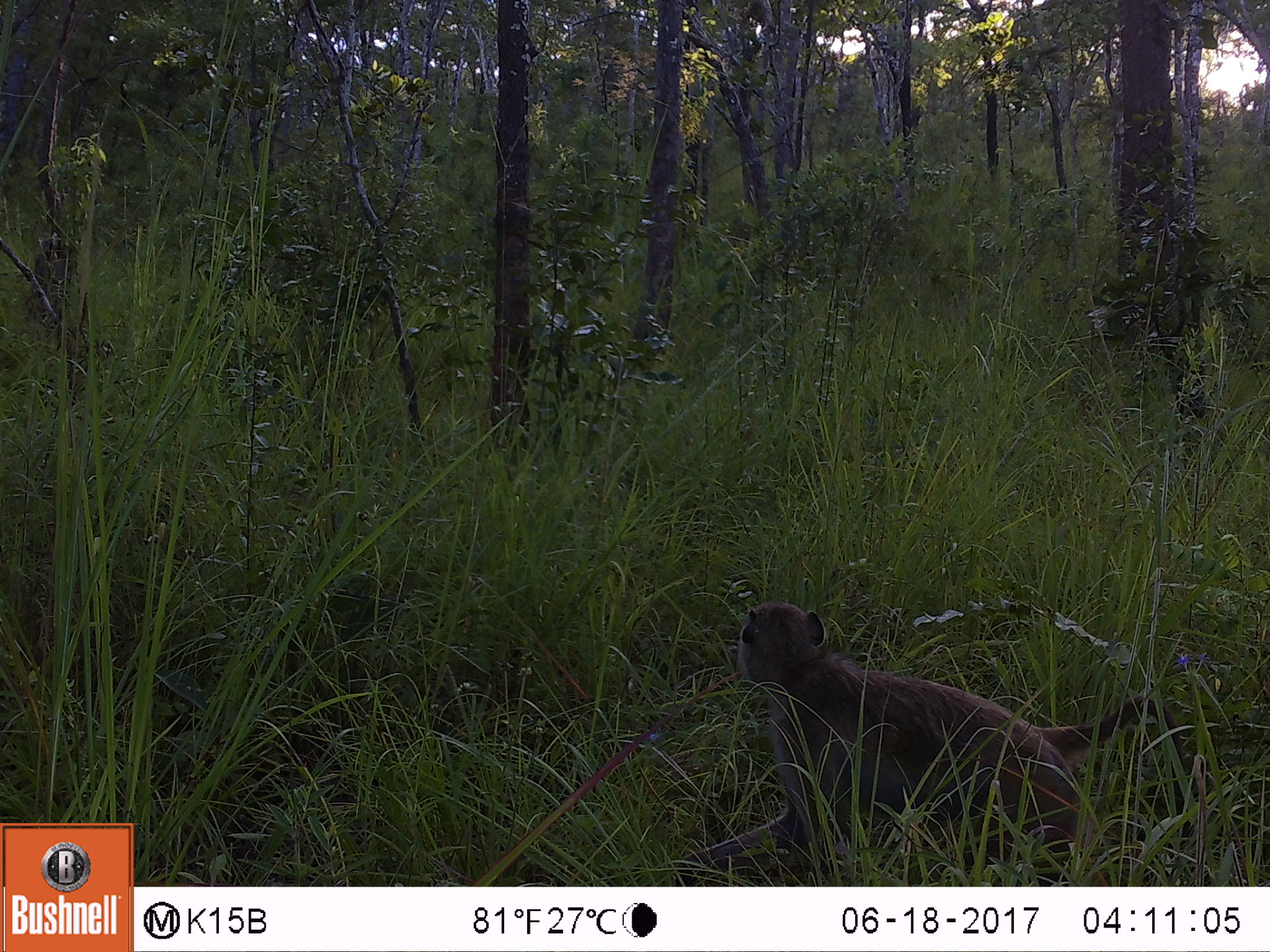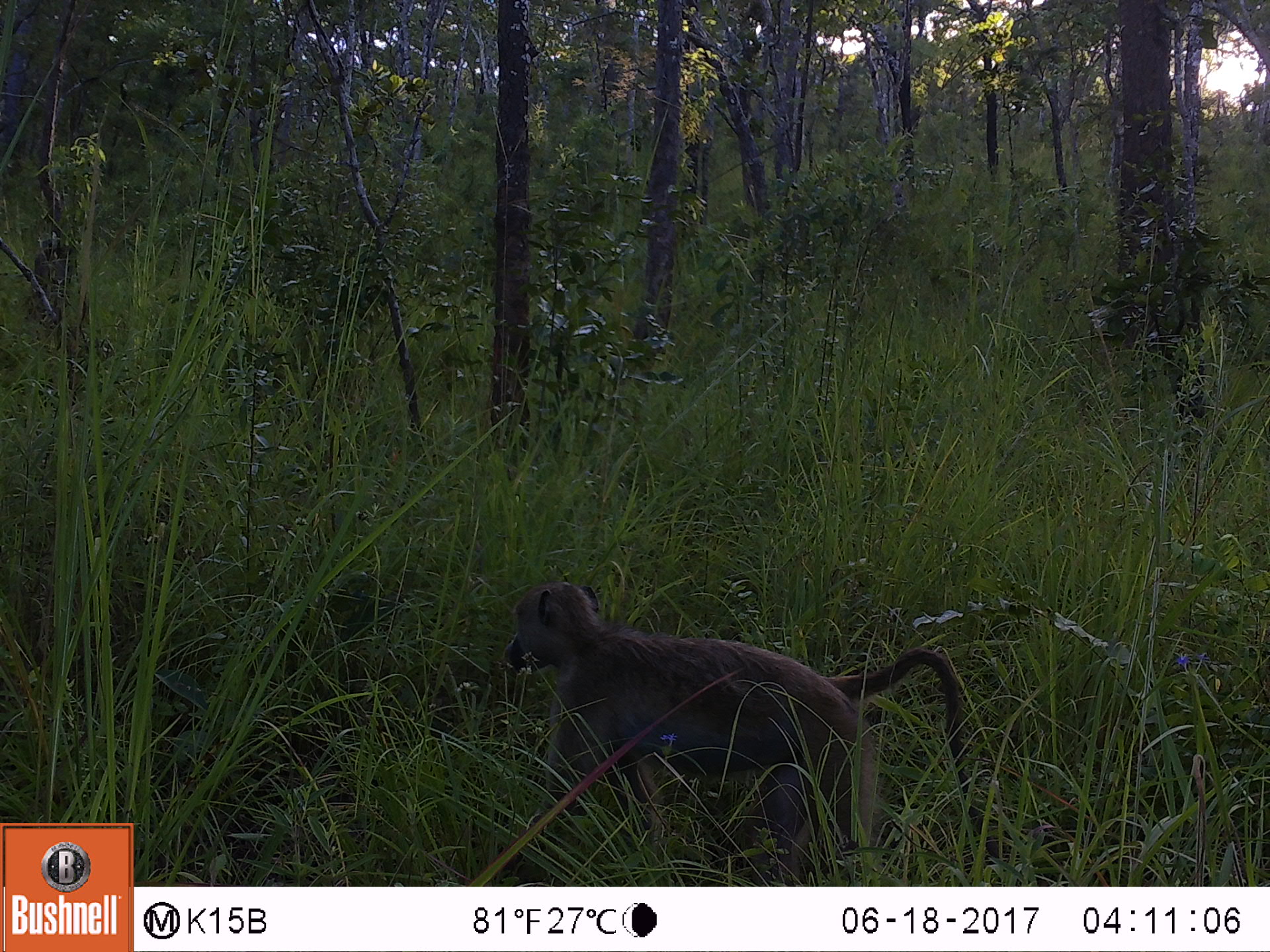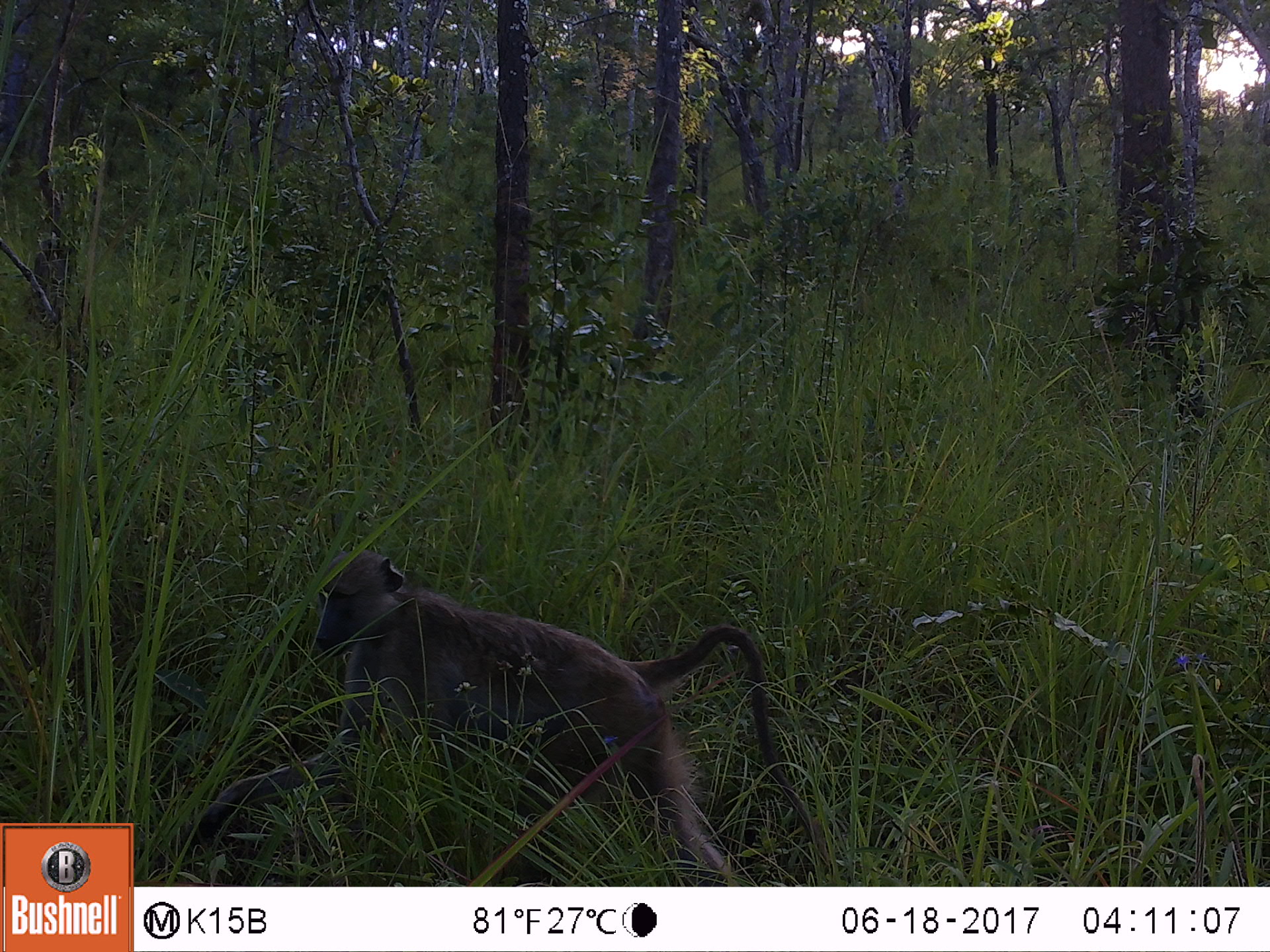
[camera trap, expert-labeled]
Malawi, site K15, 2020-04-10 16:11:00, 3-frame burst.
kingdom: Animalia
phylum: Chordata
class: Mammalia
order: Primates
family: Cercopithecidae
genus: Papio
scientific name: Papio cynocephalus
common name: yellow baboon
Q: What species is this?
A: Yellow baboon (Papio cynocephalus).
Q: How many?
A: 1.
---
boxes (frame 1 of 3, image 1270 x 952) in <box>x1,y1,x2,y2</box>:
yellow baboon: <box>713,597,1172,865</box>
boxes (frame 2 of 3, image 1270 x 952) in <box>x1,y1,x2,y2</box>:
yellow baboon: <box>496,579,985,855</box>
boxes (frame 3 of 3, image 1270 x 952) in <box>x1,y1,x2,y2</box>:
yellow baboon: <box>177,557,798,883</box>